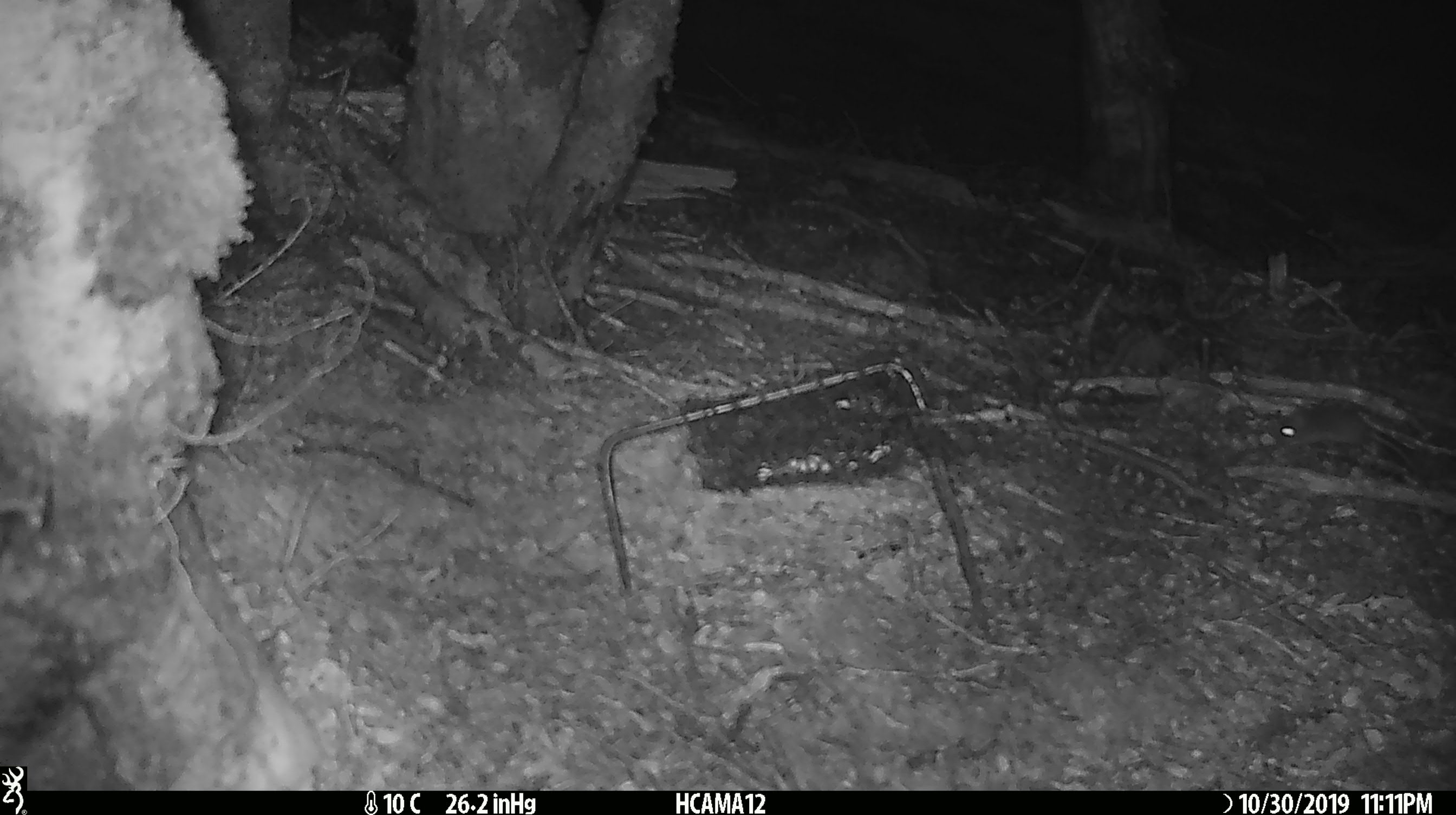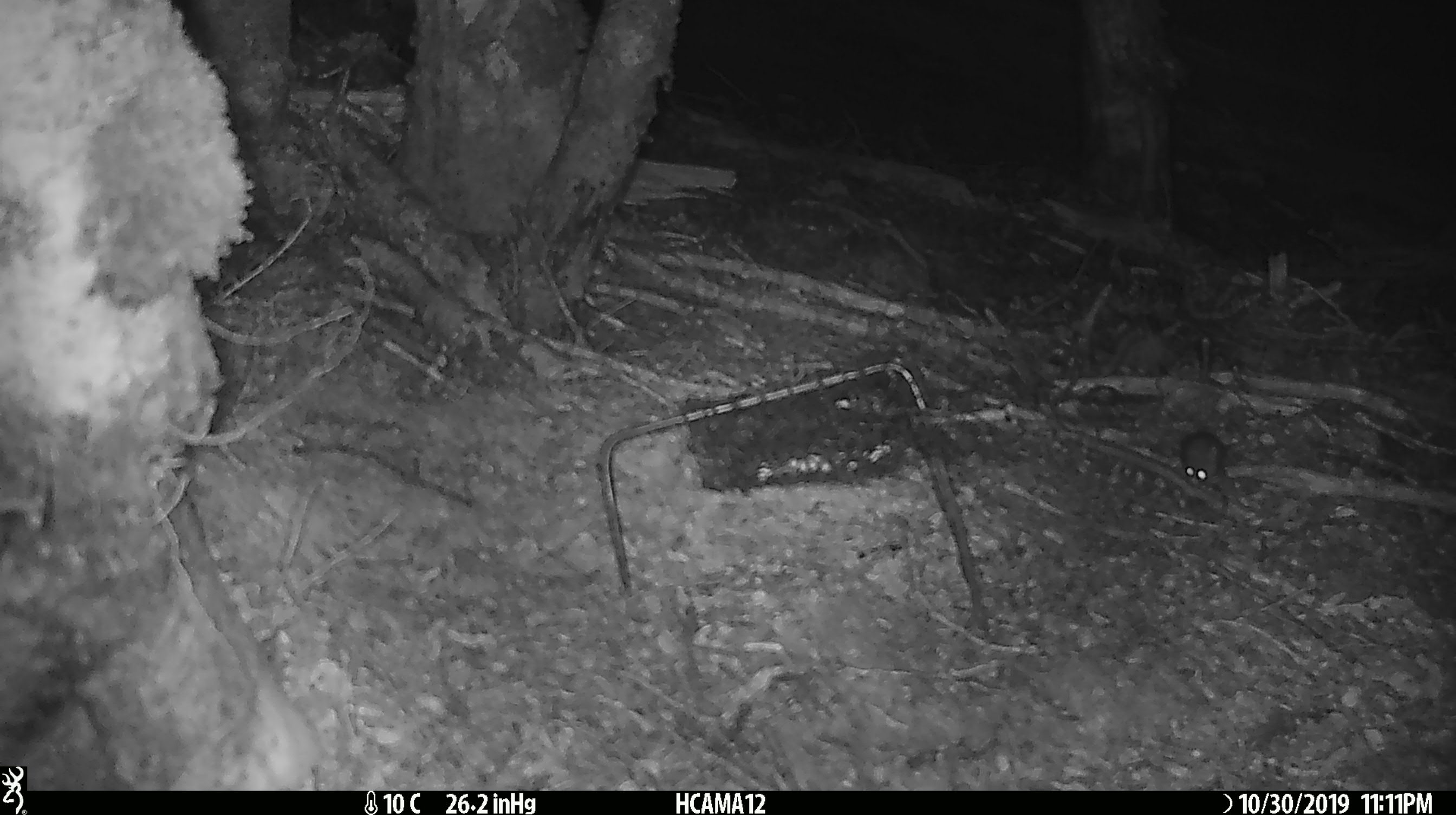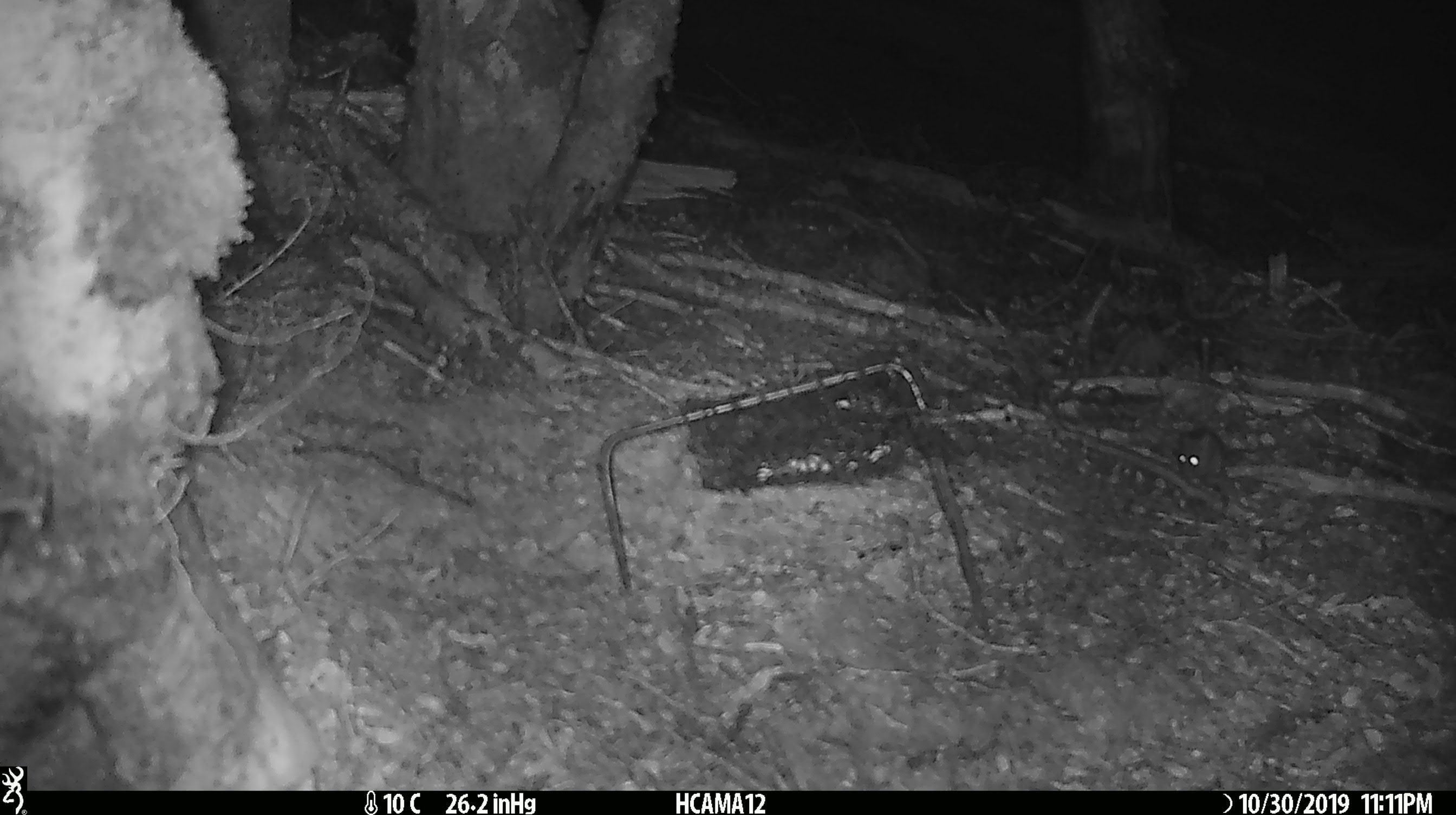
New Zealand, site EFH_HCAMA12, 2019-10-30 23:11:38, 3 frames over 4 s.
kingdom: Animalia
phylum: Chordata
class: Mammalia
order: Rodentia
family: Muridae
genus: Mus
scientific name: Mus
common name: mouse